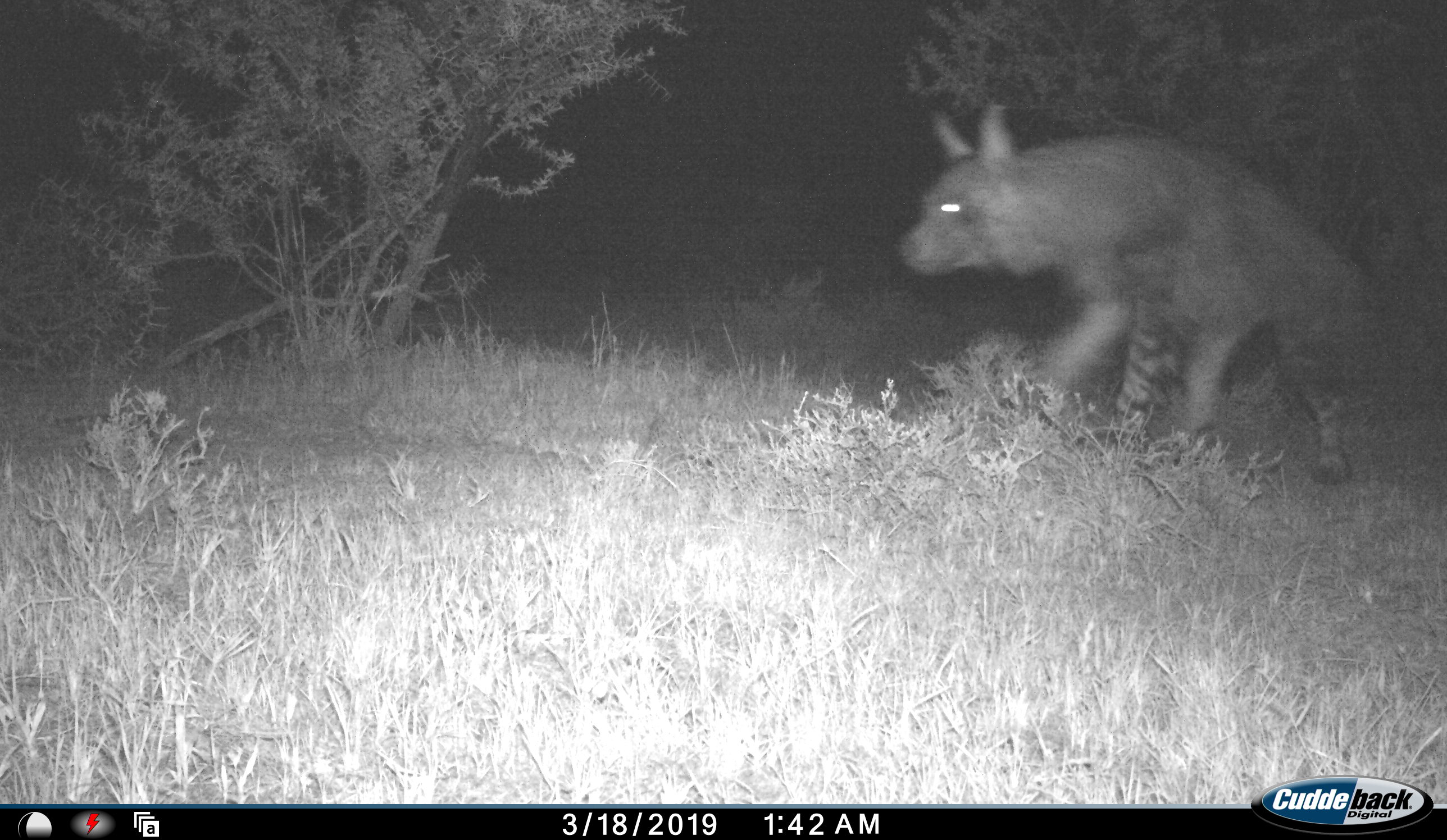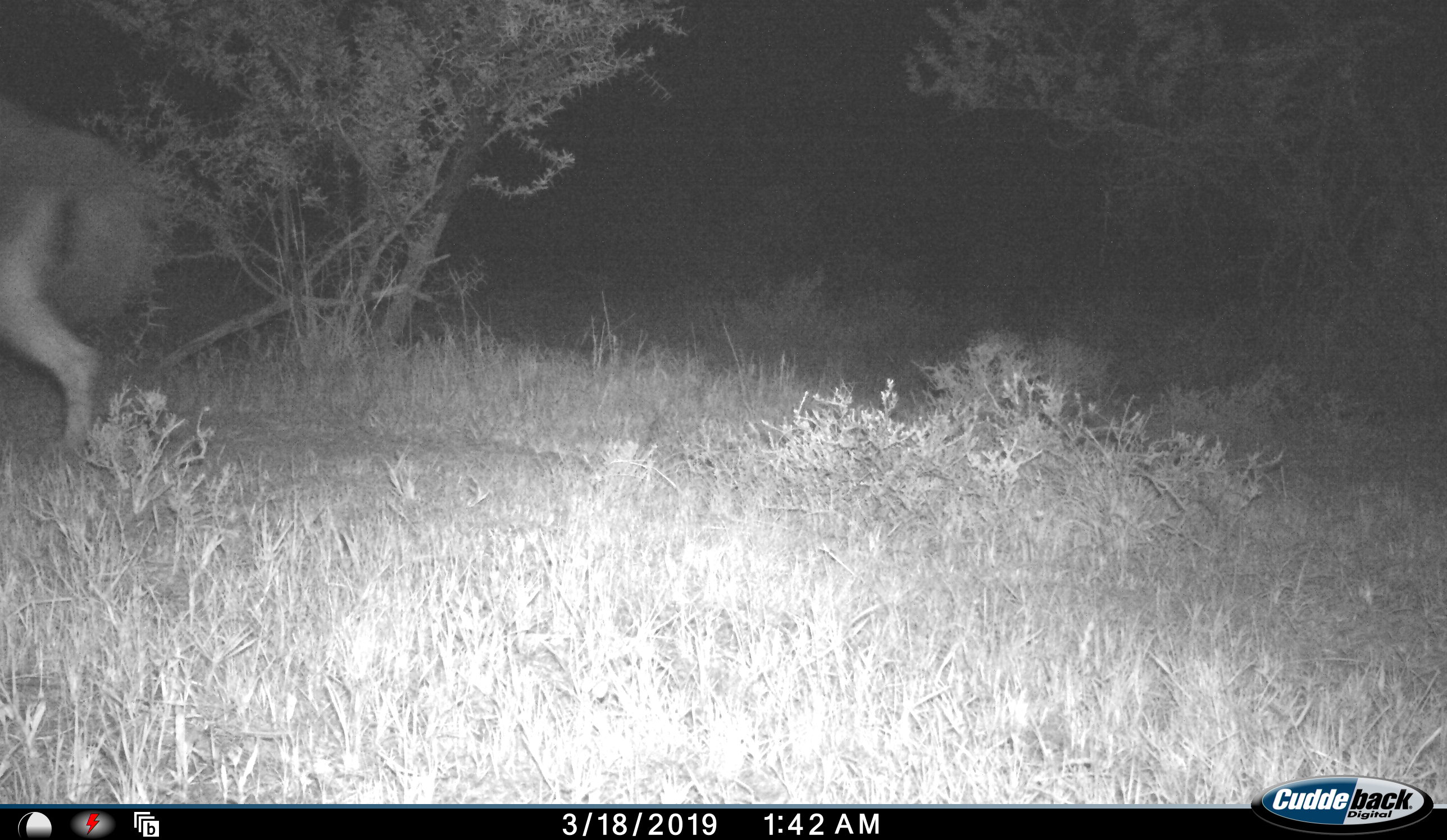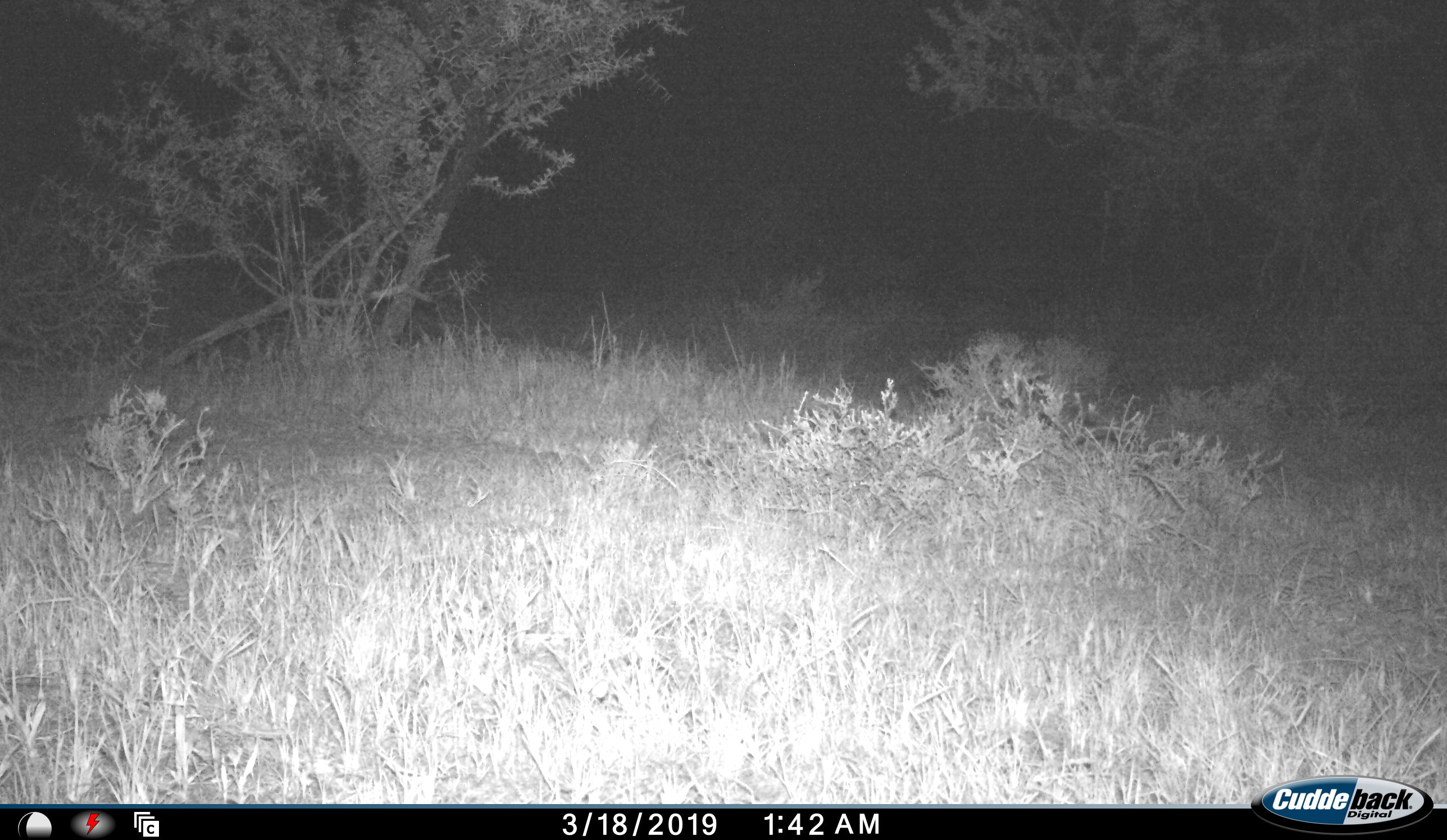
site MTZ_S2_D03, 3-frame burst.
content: unidentified animal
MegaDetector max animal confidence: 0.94